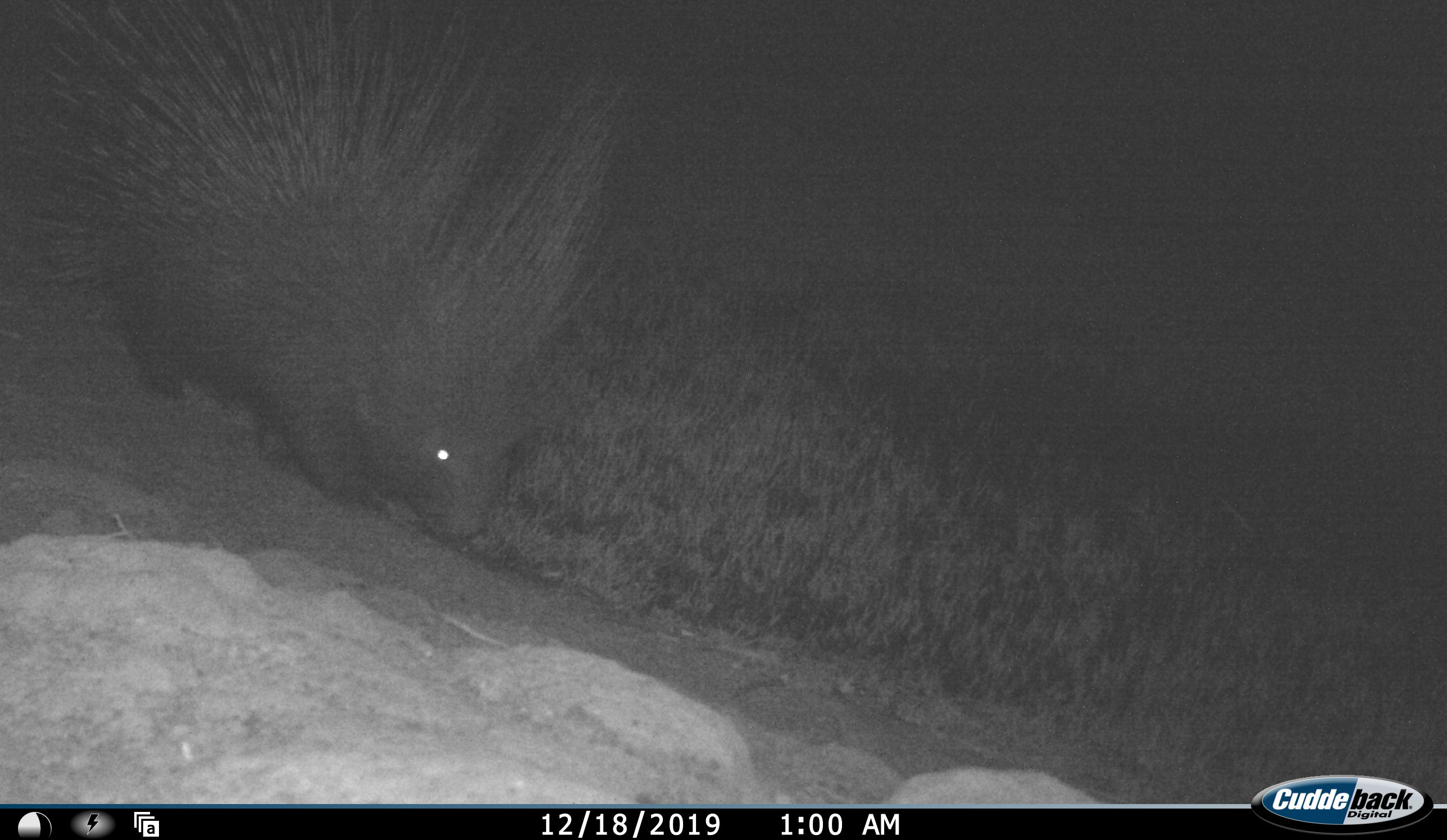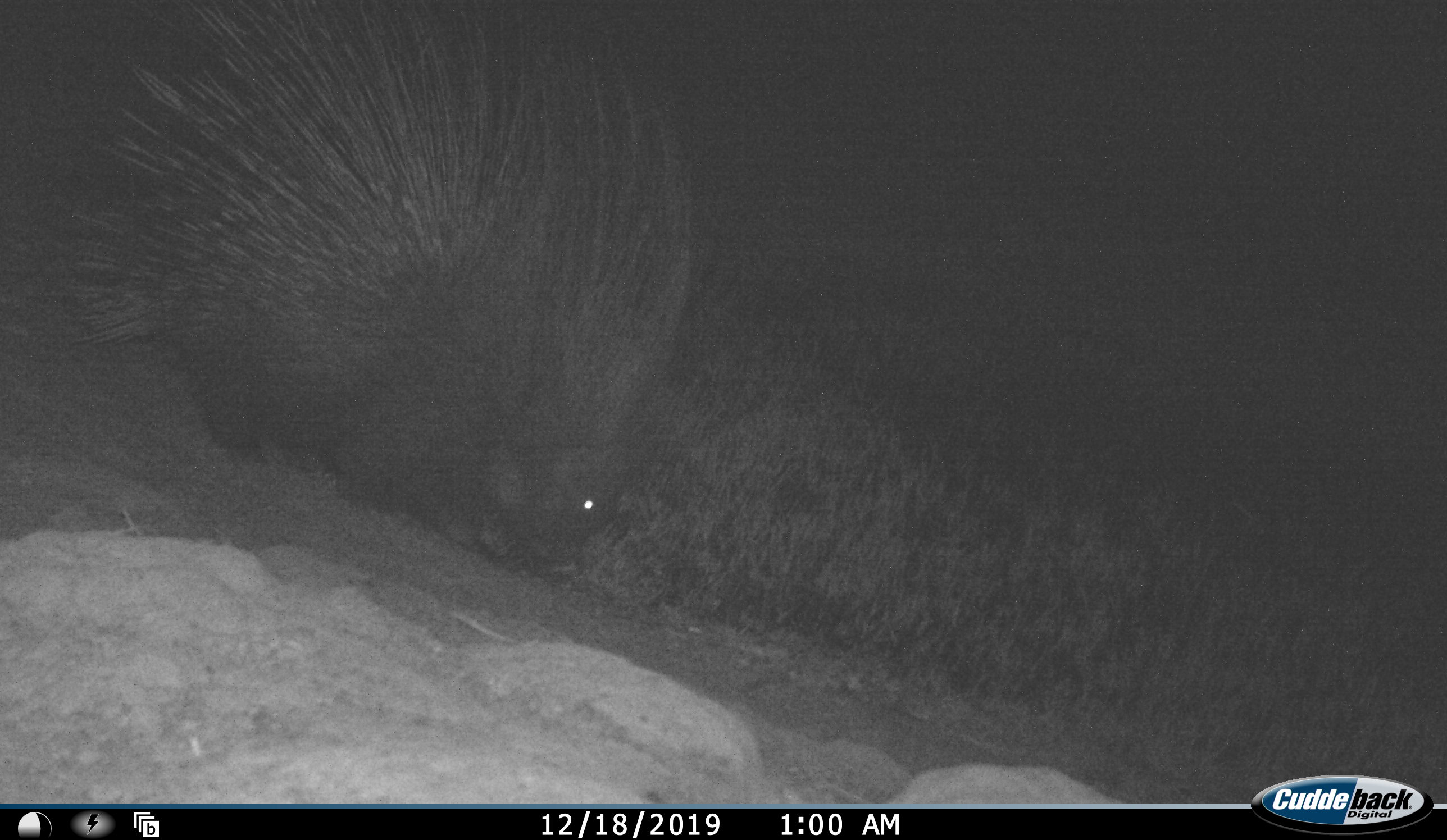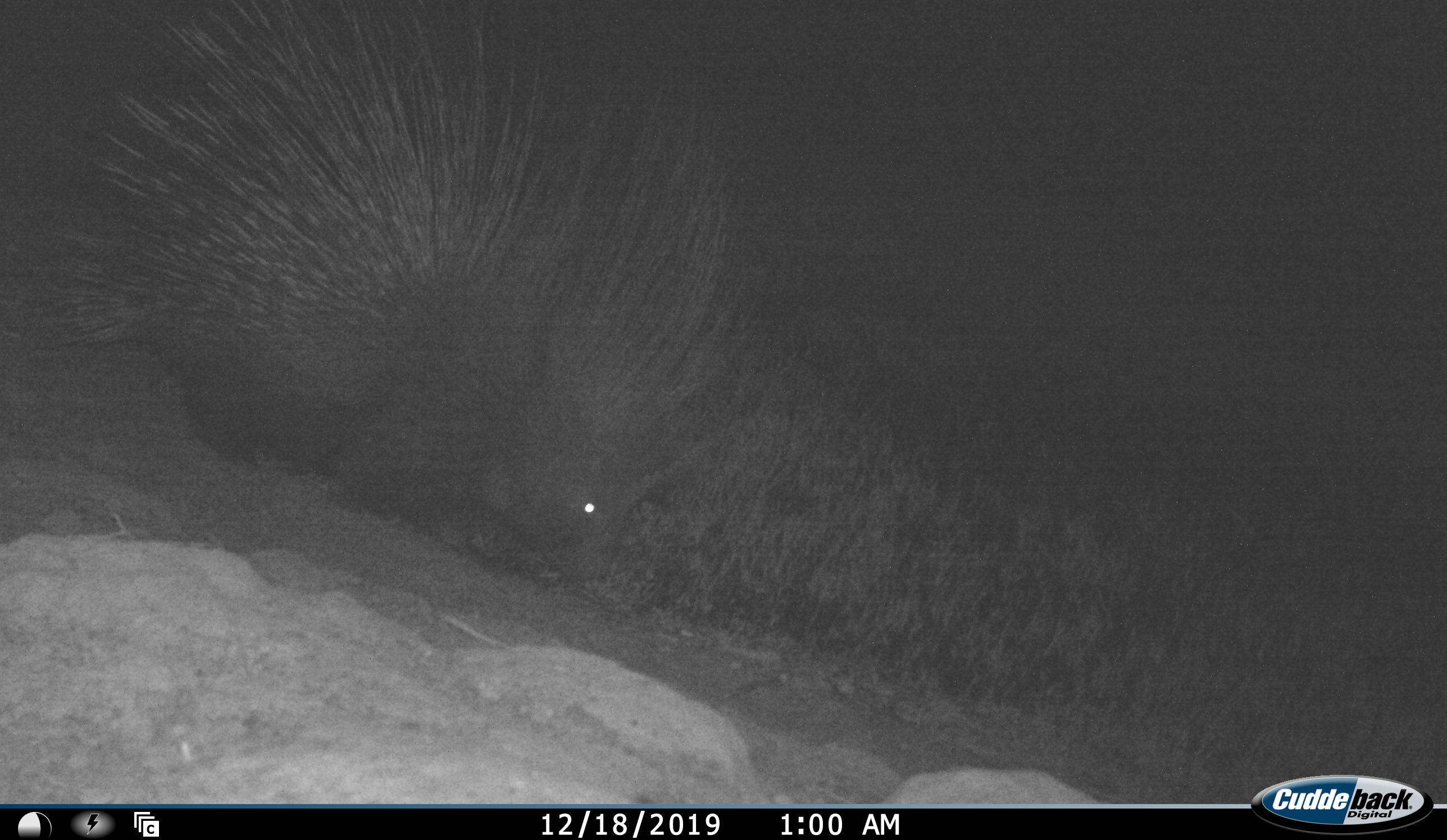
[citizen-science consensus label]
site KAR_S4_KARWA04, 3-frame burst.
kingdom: Animalia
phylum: Chordata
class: Mammalia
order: Rodentia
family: Hystricidae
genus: Hystrix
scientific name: Hystrix cristata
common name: crested porcupine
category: porcupine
Porcupine (crested porcupine) (Hystrix cristata), count 1. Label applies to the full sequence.